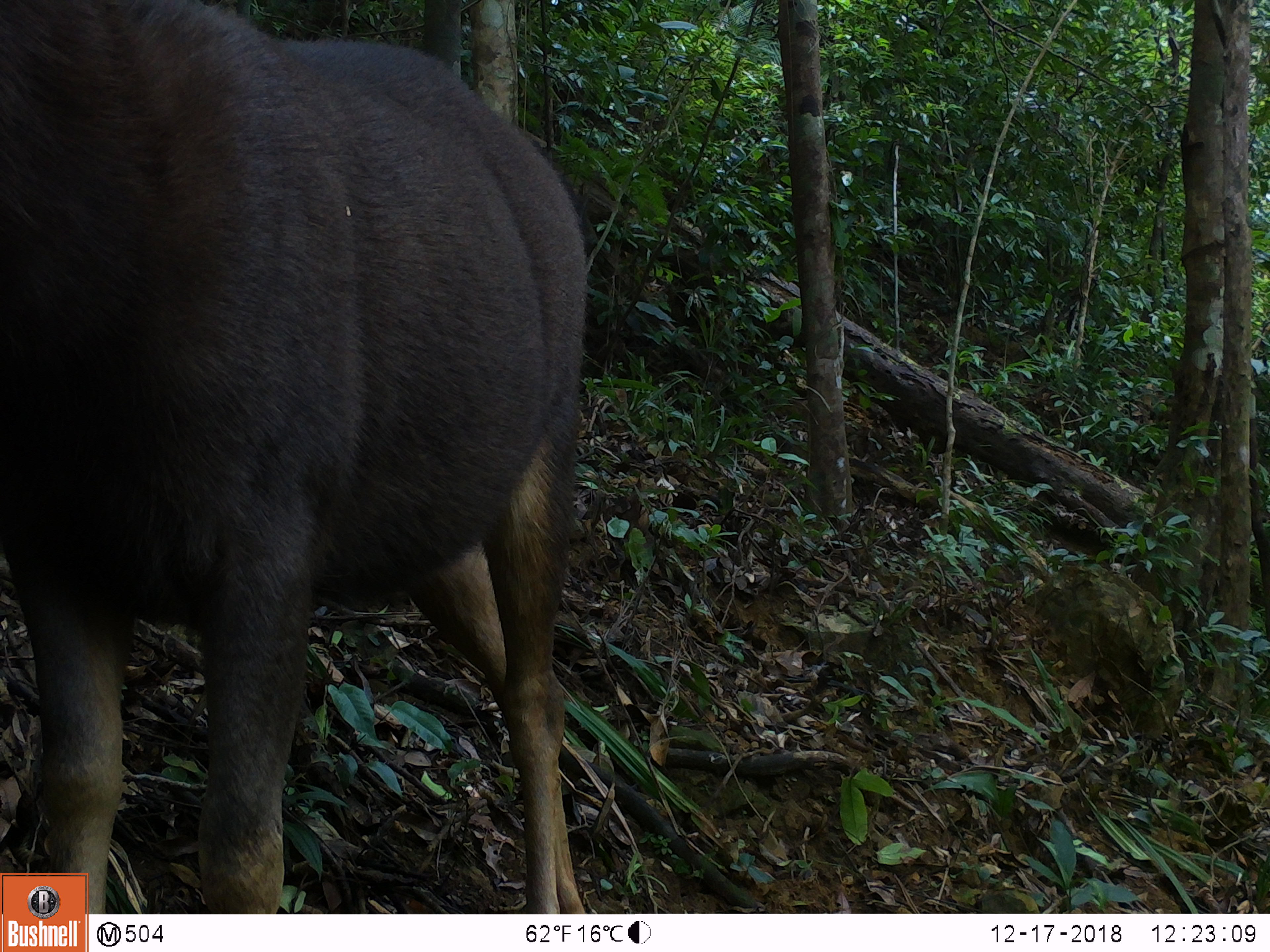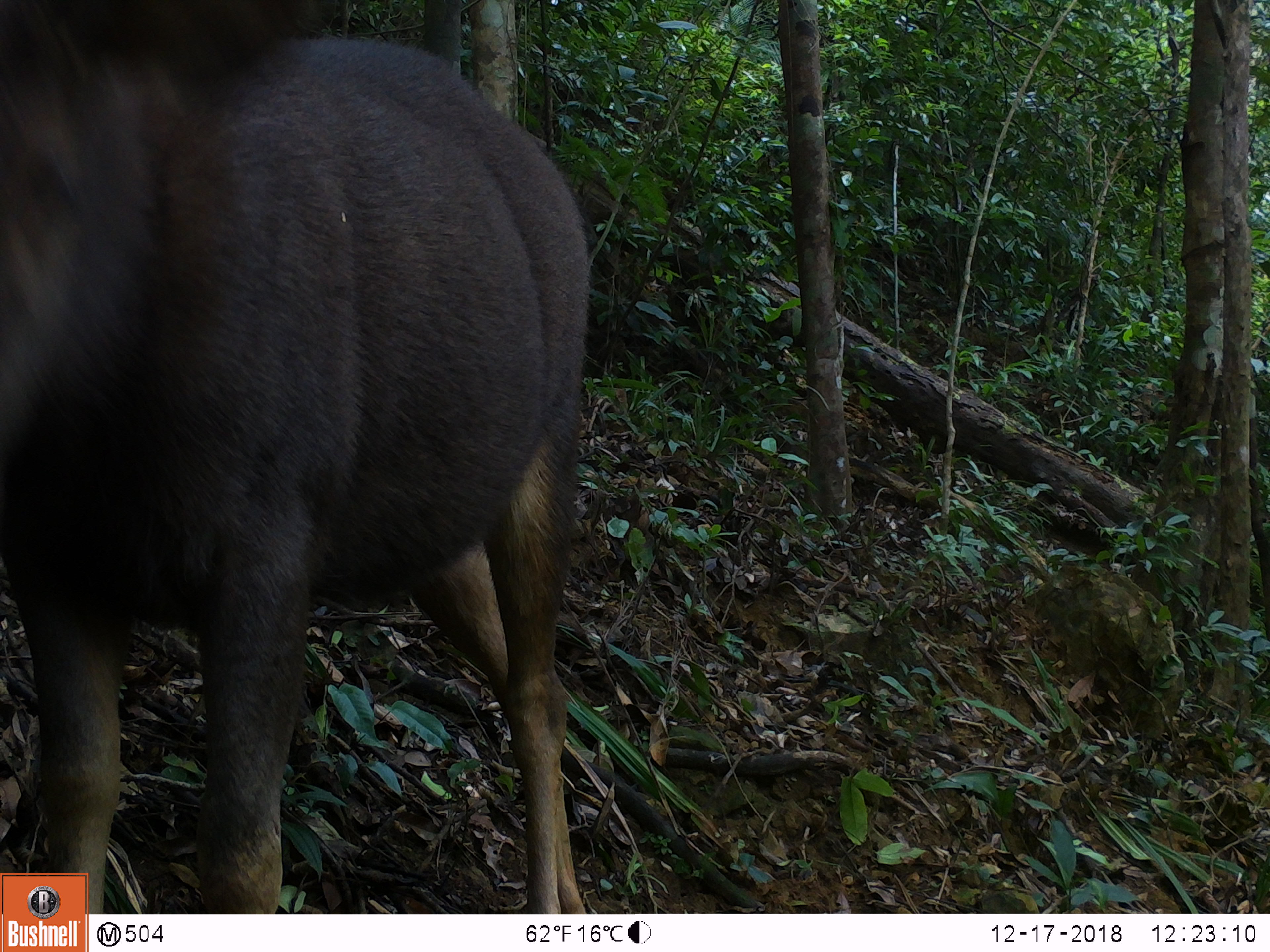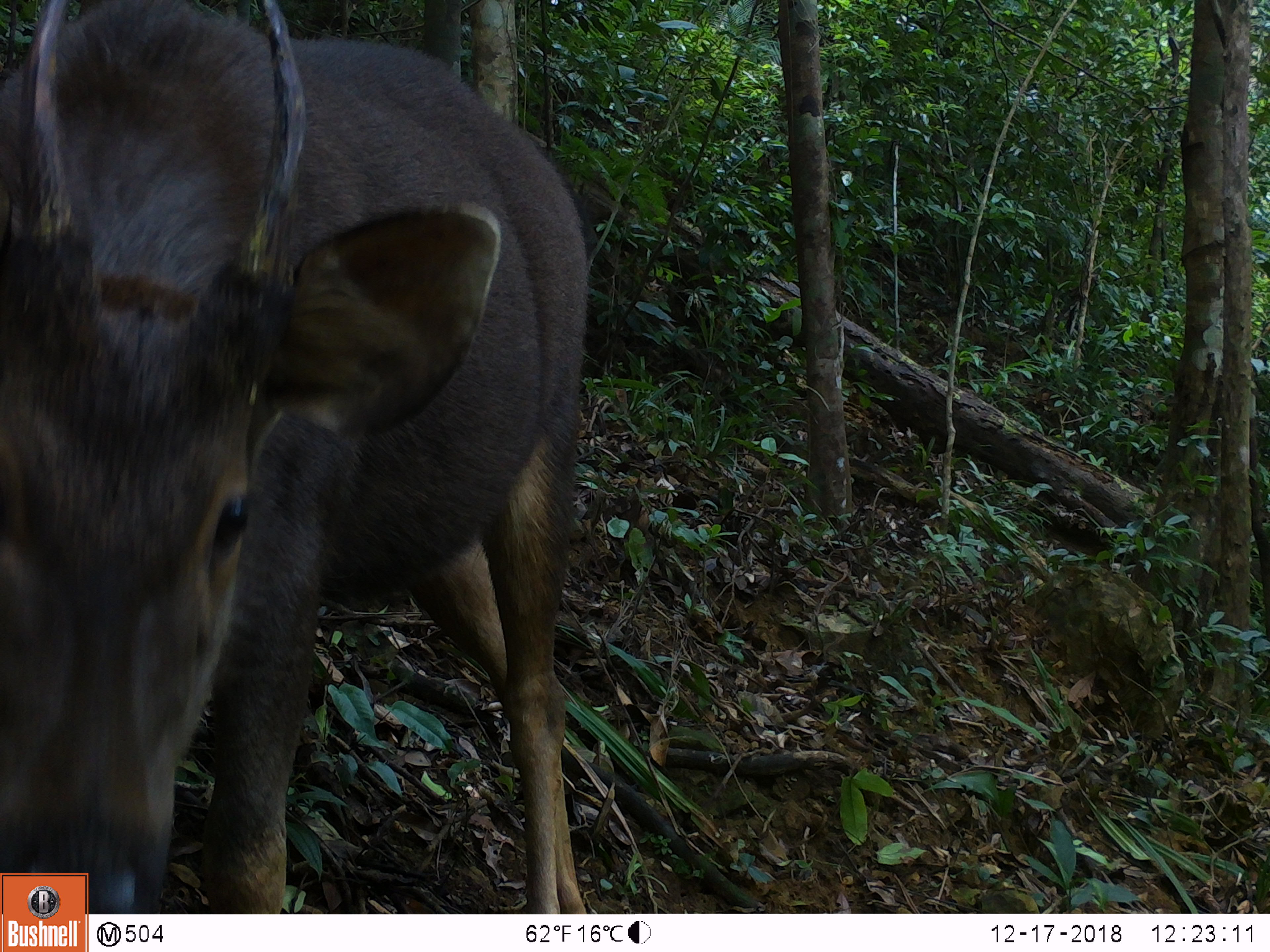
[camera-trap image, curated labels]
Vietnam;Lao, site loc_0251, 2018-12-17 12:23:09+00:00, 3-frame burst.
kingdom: Animalia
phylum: Chordata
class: Mammalia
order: Artiodactyla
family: Cervidae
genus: Rusa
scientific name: Rusa unicolor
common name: sambar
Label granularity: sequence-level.